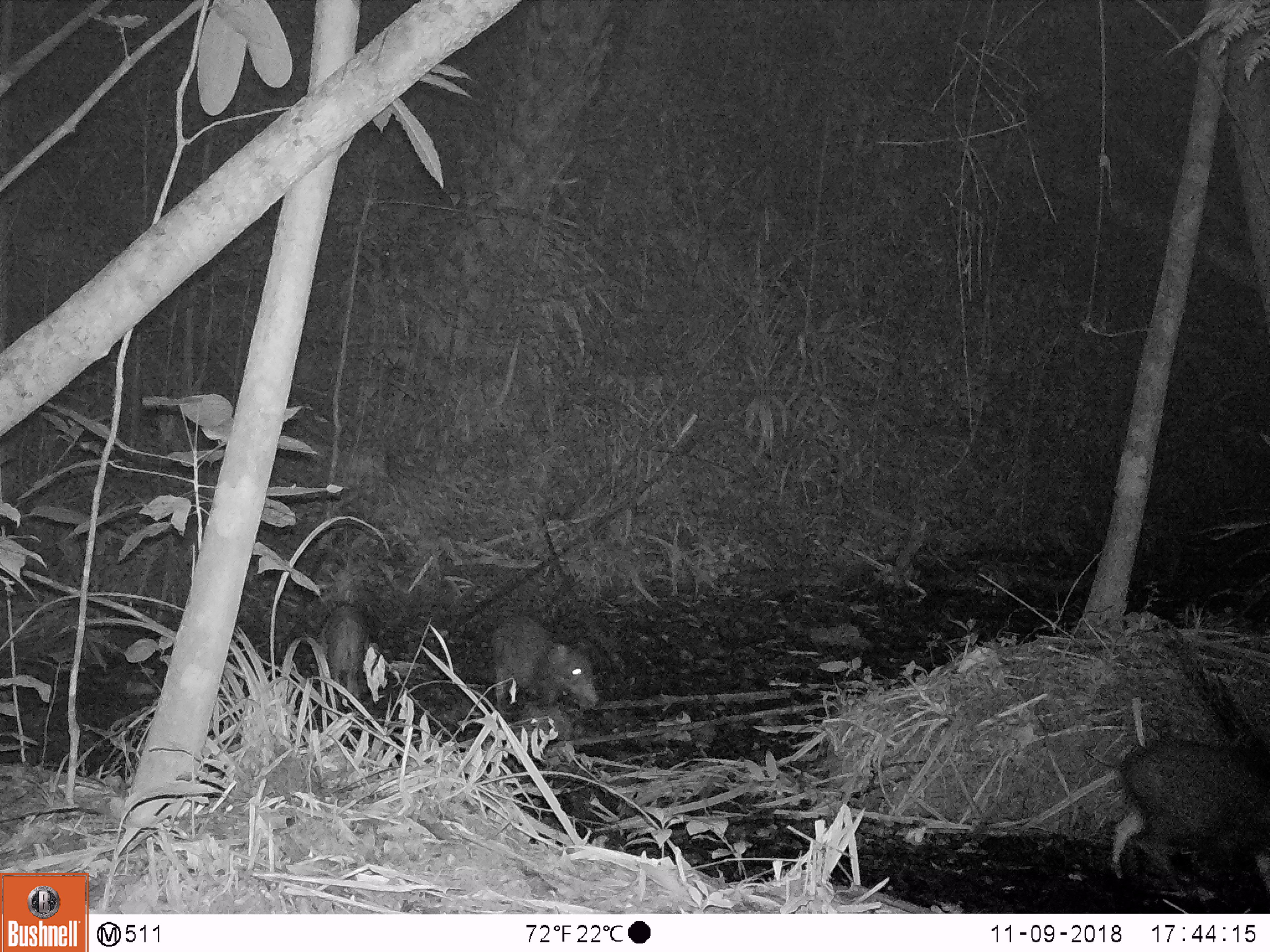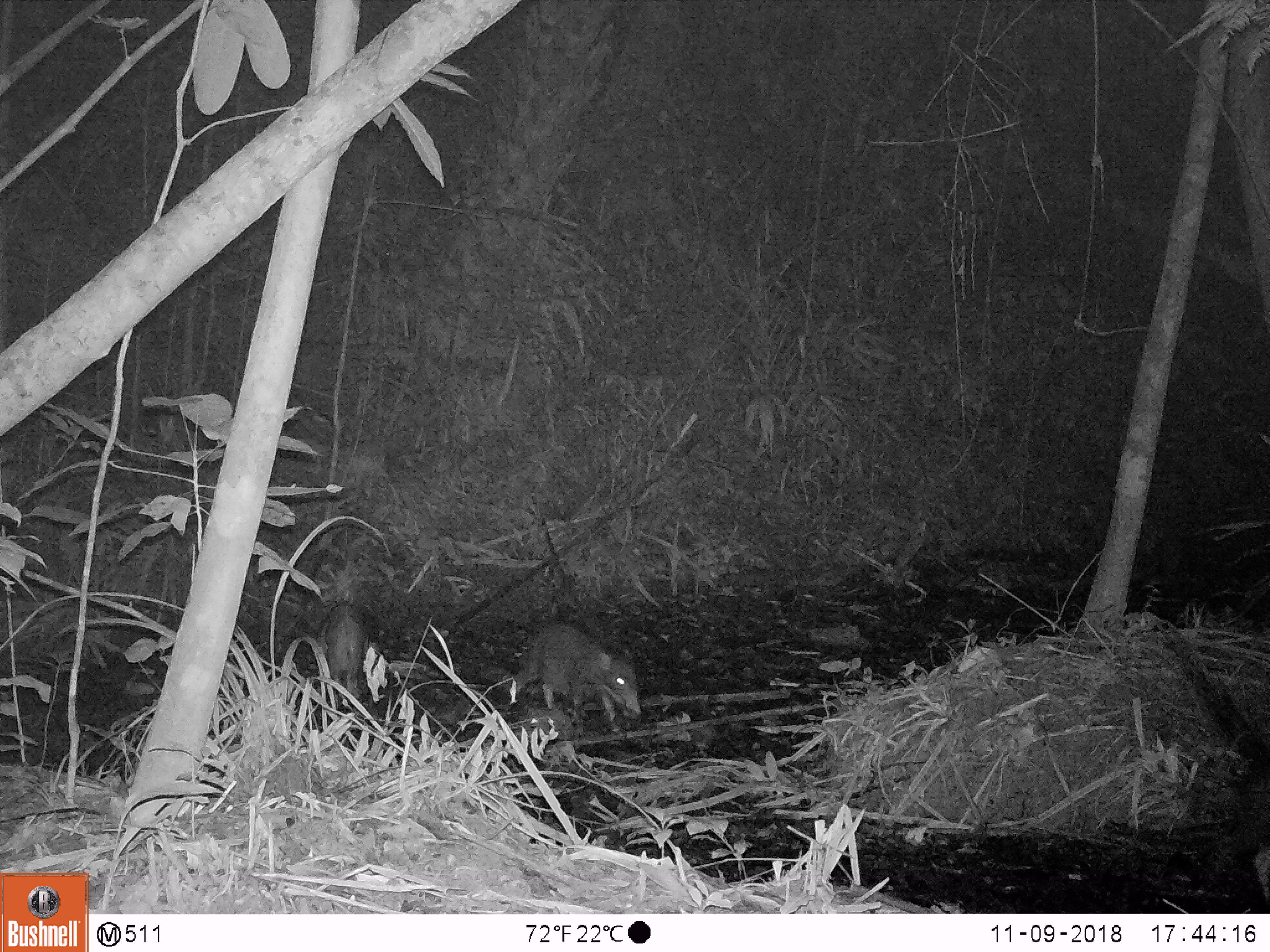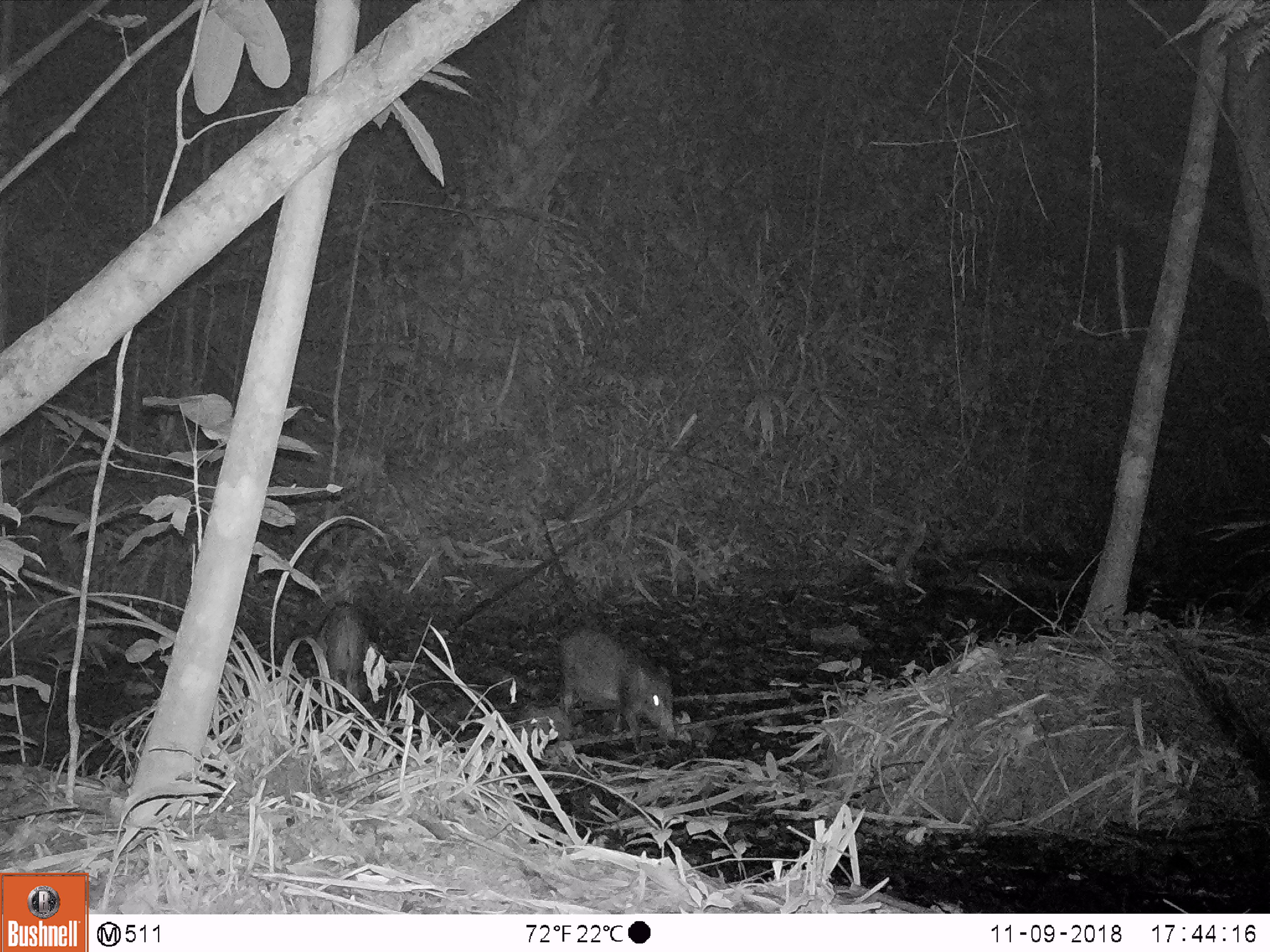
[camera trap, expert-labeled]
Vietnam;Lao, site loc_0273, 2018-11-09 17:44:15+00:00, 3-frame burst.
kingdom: Animalia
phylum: Chordata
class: Mammalia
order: Artiodactyla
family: Suidae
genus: Sus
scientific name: Sus scrofa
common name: eurasian wild pig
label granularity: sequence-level